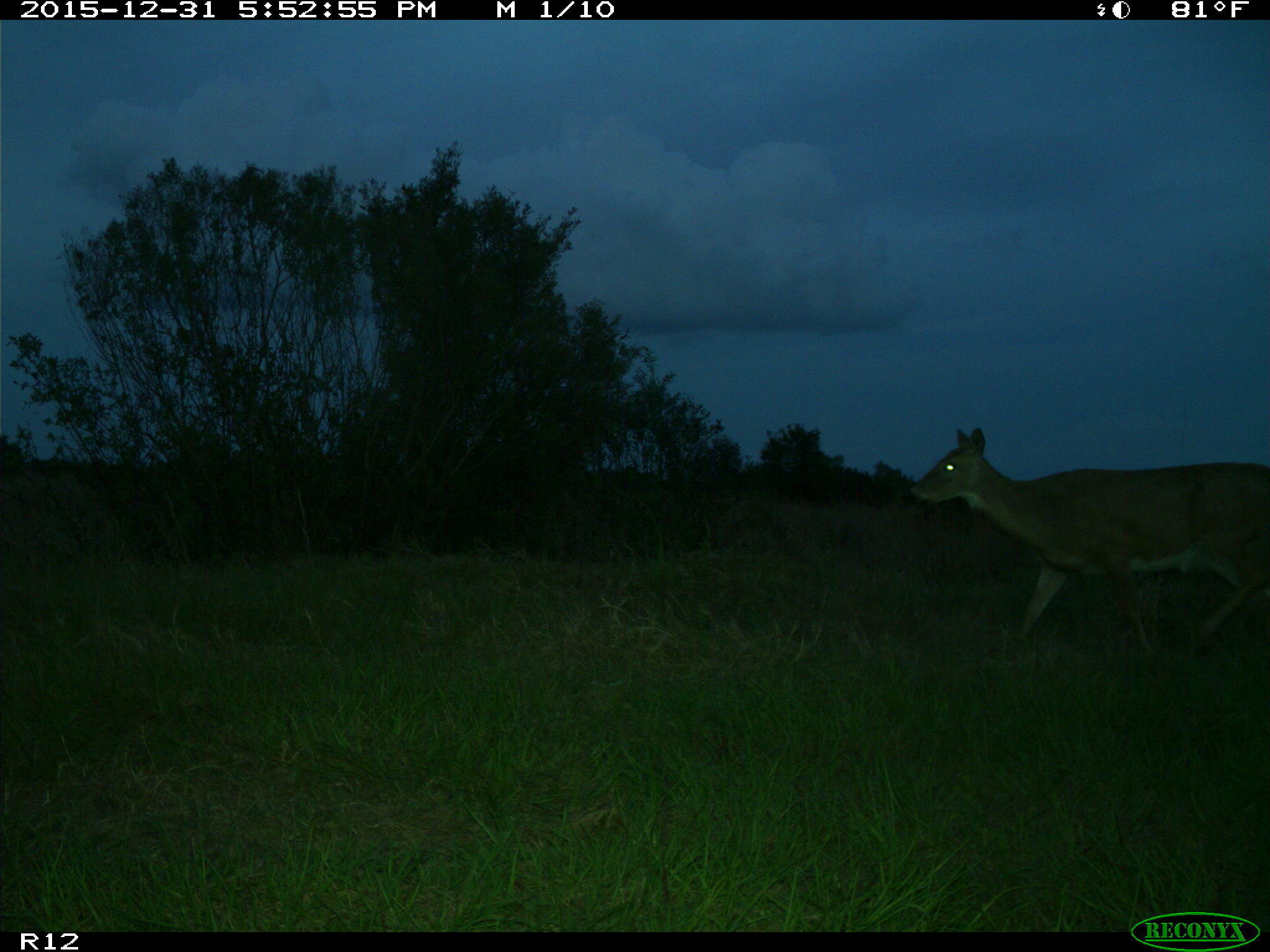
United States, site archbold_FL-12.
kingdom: Animalia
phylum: Chordata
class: Mammalia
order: Artiodactyla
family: Cervidae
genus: Odocoileus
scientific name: Odocoileus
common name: deer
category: unidentified deer